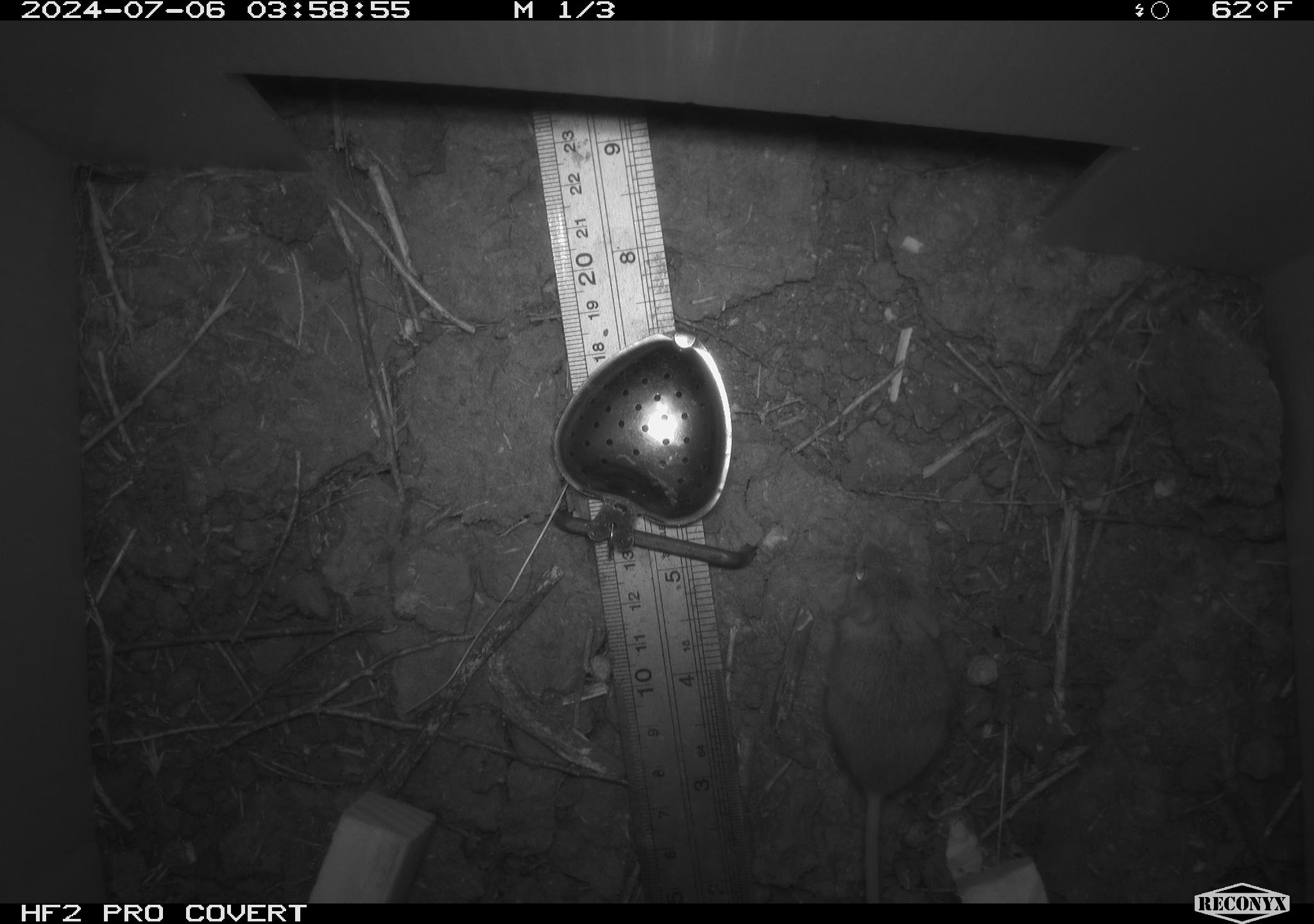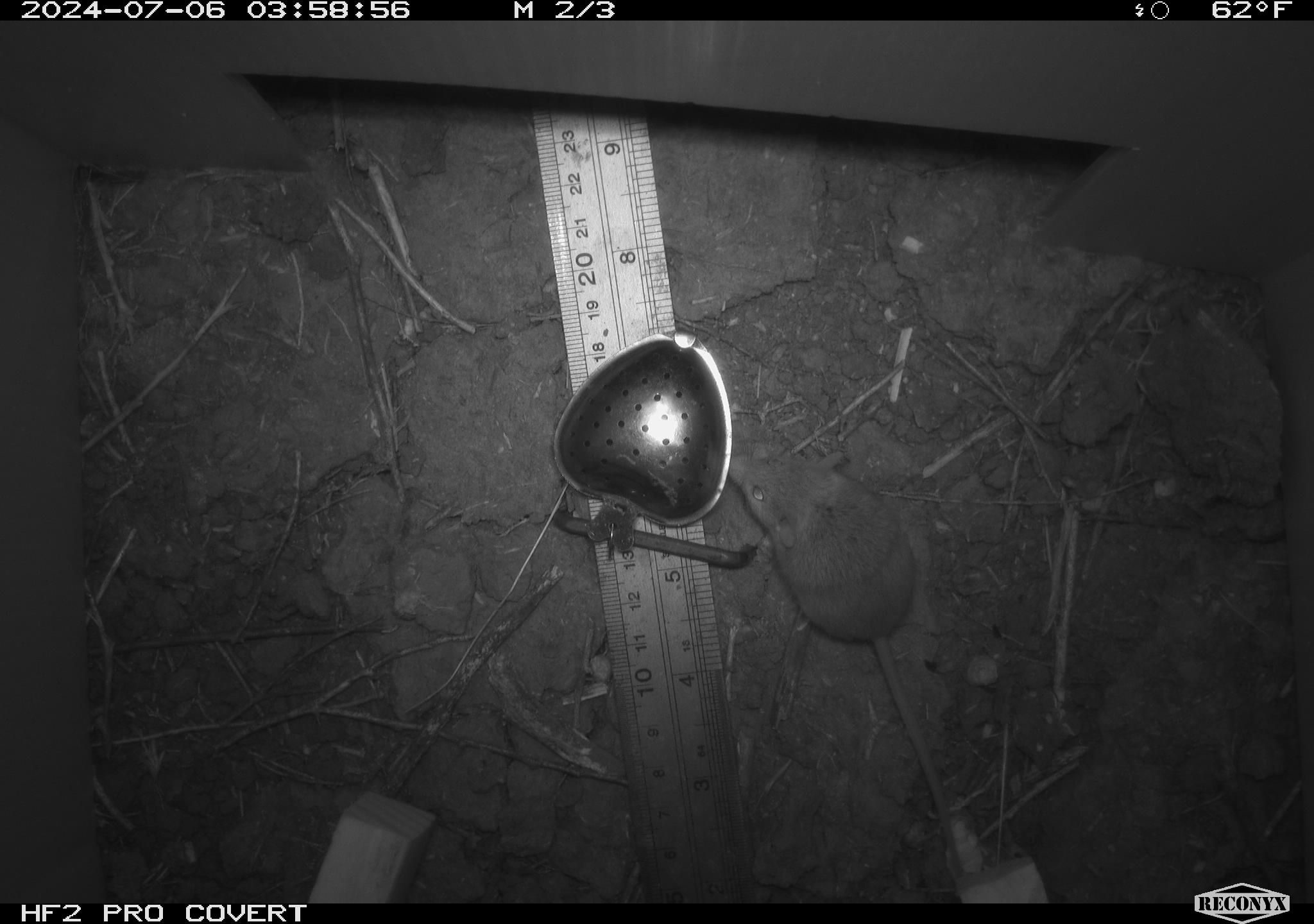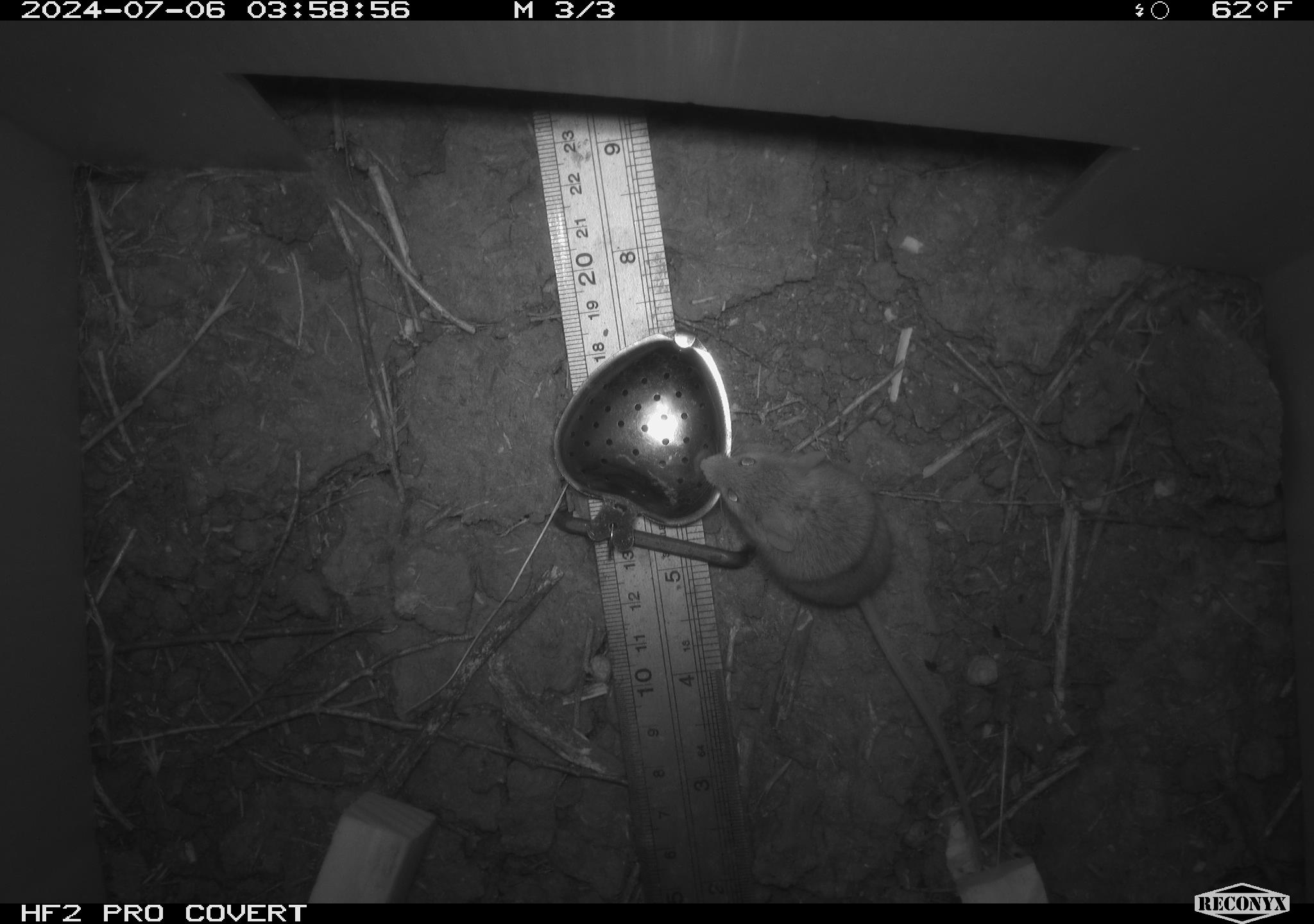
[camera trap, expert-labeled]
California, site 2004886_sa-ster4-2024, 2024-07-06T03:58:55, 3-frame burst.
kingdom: Animalia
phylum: Chordata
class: Mammalia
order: Rodentia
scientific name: Rodentia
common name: mouse species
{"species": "mouse species (Rodentia)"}